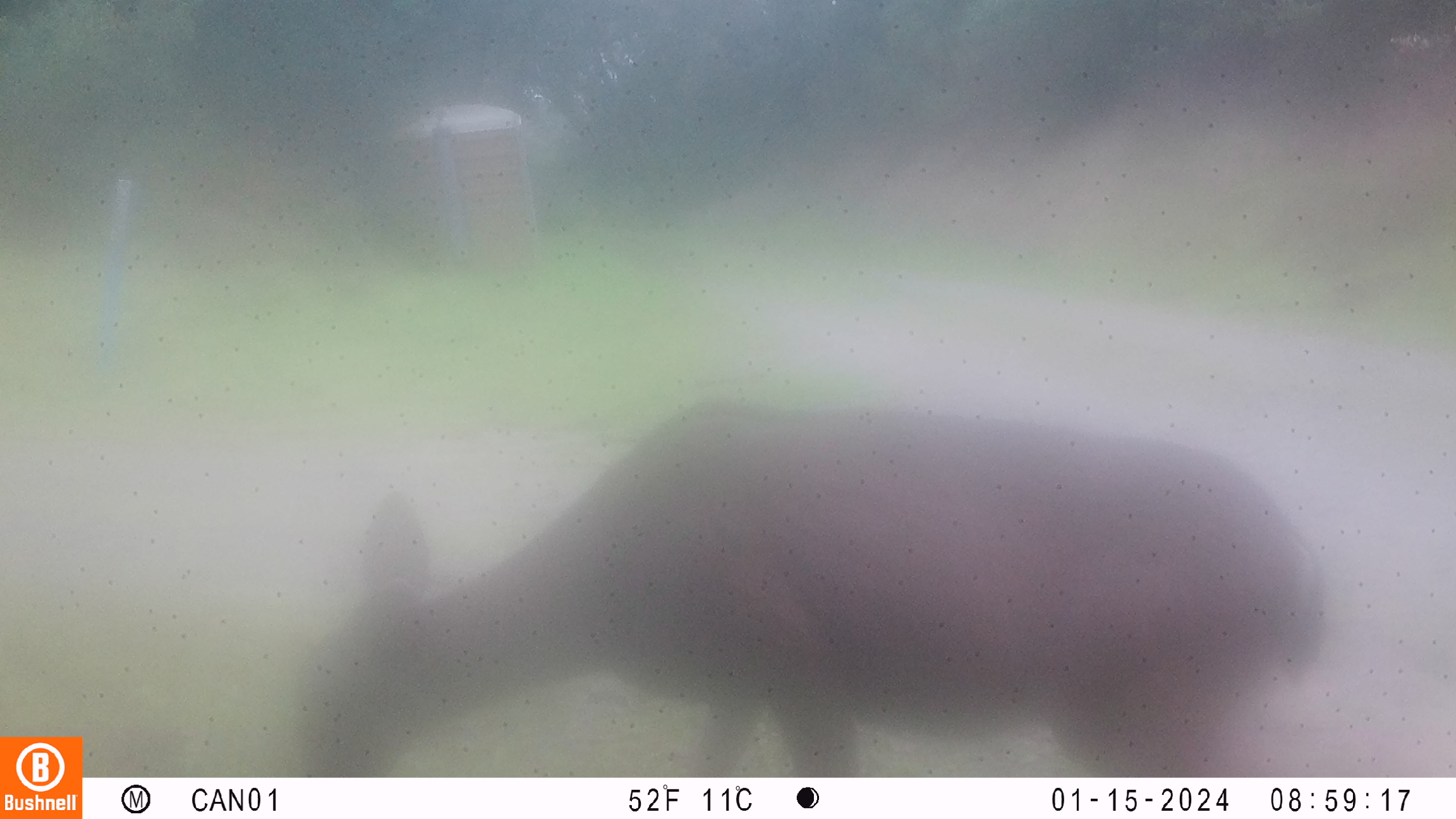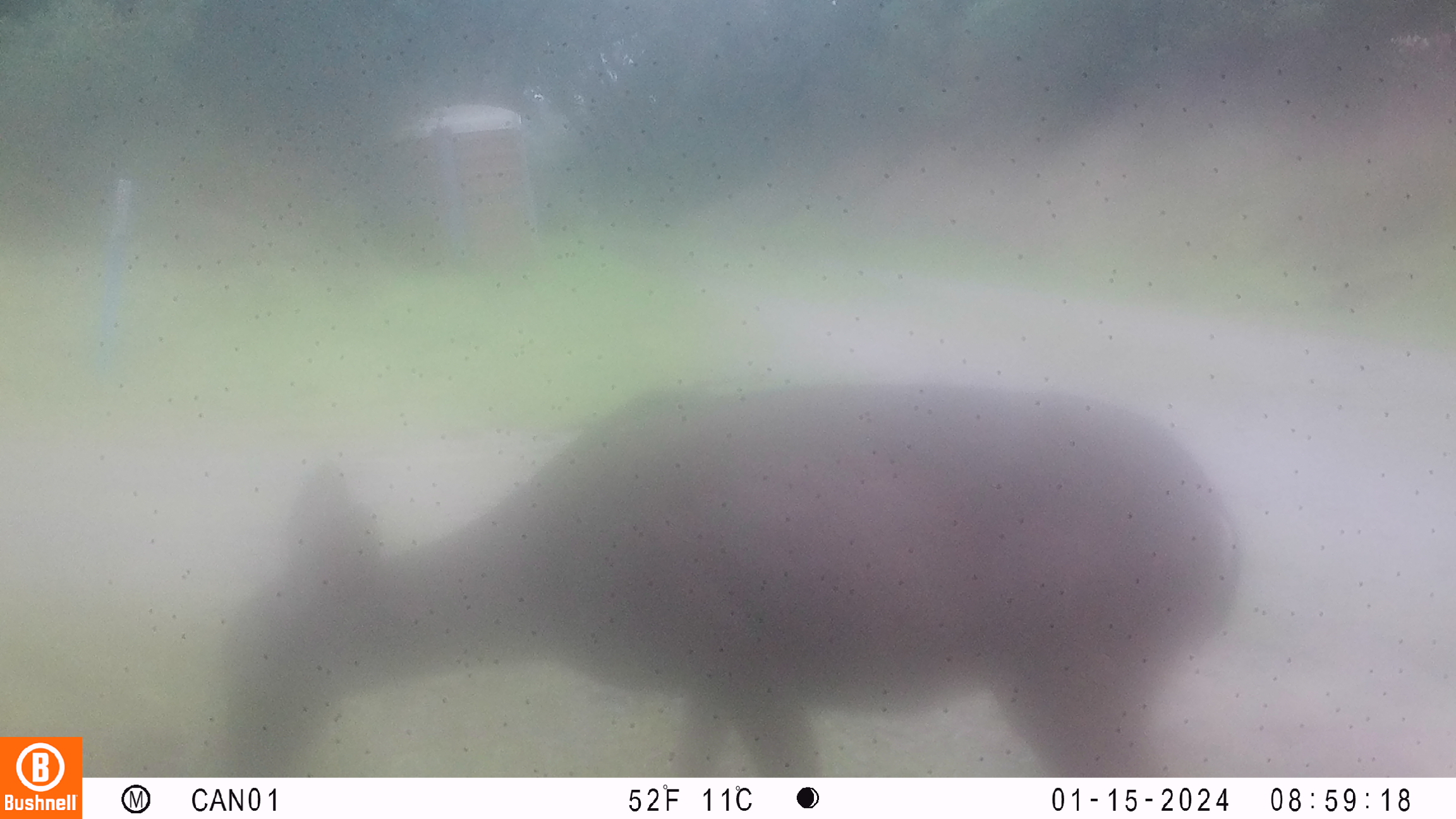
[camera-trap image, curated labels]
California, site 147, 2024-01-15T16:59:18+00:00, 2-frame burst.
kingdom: Animalia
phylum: Chordata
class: Mammalia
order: Artiodactyla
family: Cervidae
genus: Odocoileus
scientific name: Odocoileus hemionus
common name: mule deer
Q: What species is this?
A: Mule deer (Odocoileus hemionus).